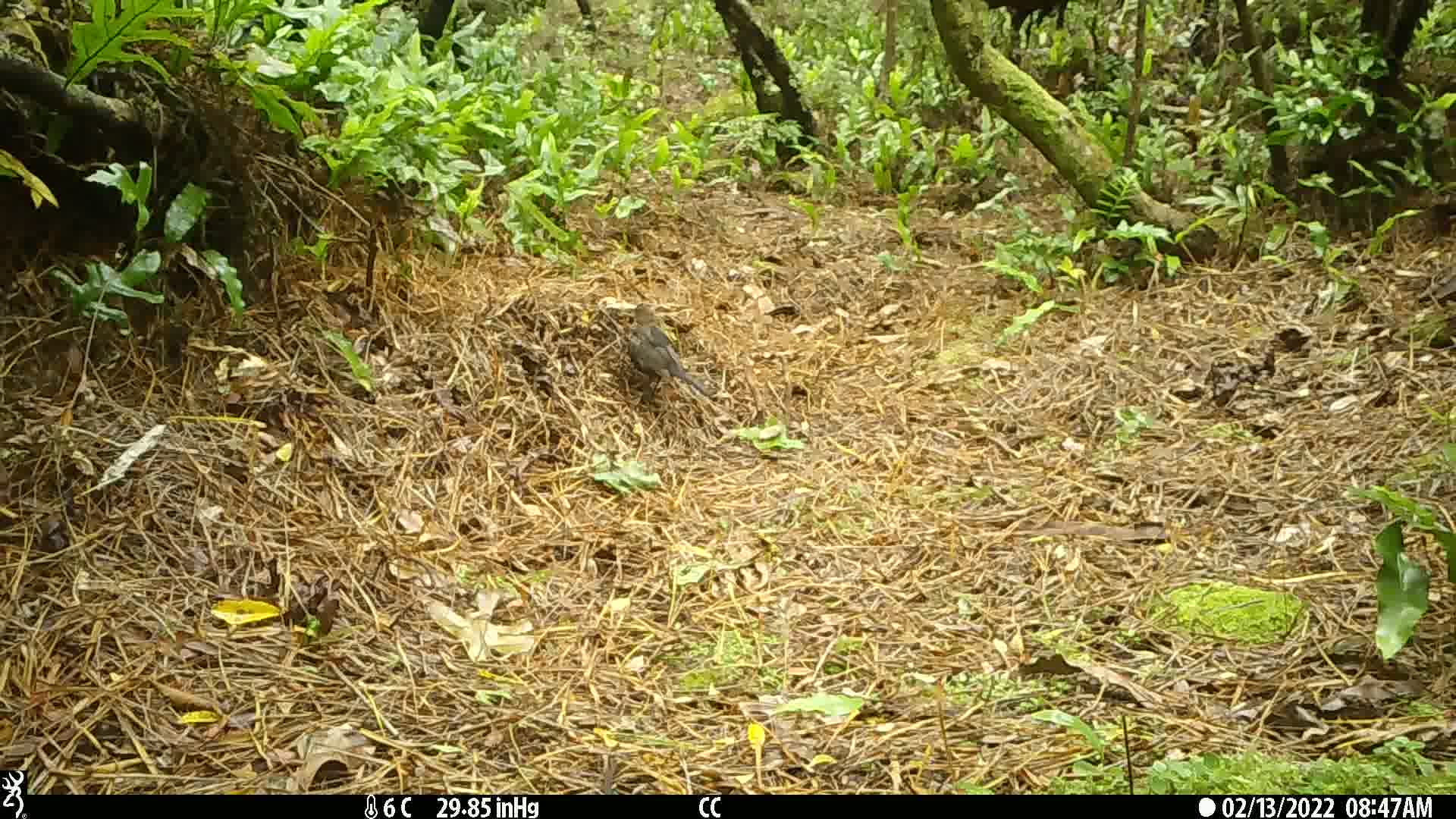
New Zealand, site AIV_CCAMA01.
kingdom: Animalia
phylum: Chordata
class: Aves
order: Passeriformes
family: Turdidae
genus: Turdus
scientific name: Turdus merula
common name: eurasian blackbird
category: blackbird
Blackbird (eurasian blackbird) (Turdus merula).